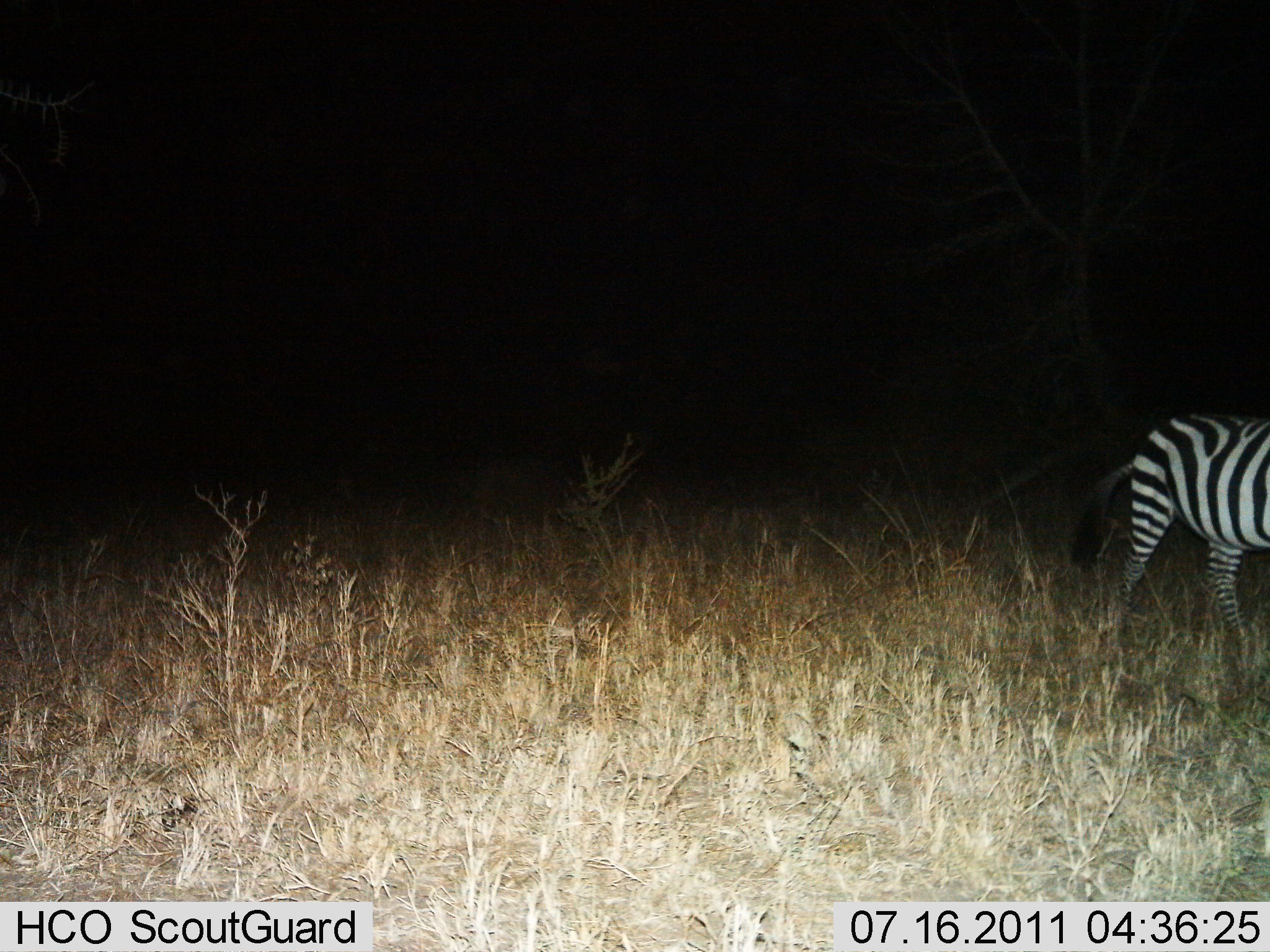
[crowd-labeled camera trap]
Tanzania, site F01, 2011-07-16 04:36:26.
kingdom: Animalia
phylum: Chordata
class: Mammalia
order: Perissodactyla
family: Equidae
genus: Equus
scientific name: Equus quagga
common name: plains zebra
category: zebra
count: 1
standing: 57%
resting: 0%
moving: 43%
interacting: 0%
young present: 0%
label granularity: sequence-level